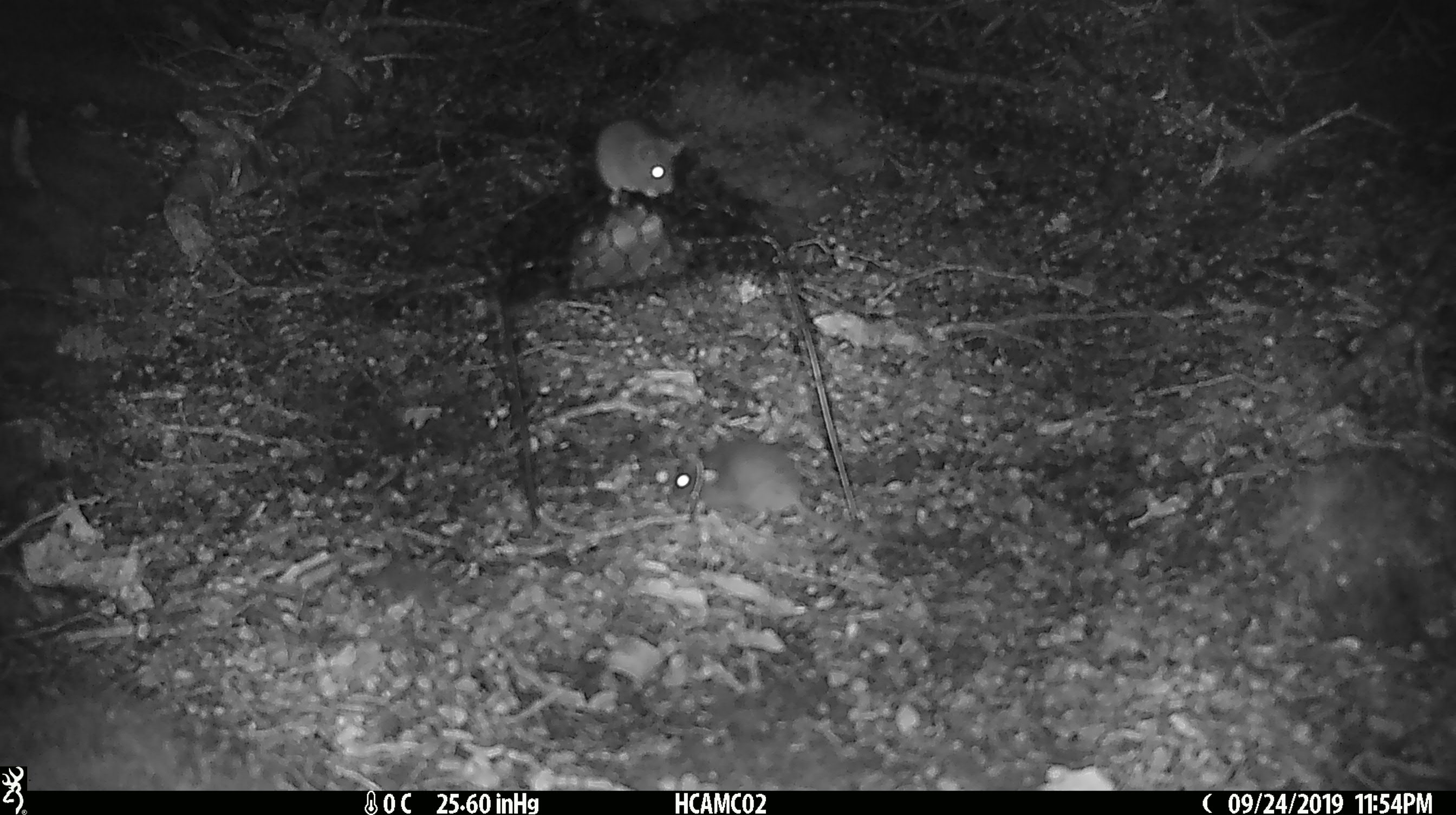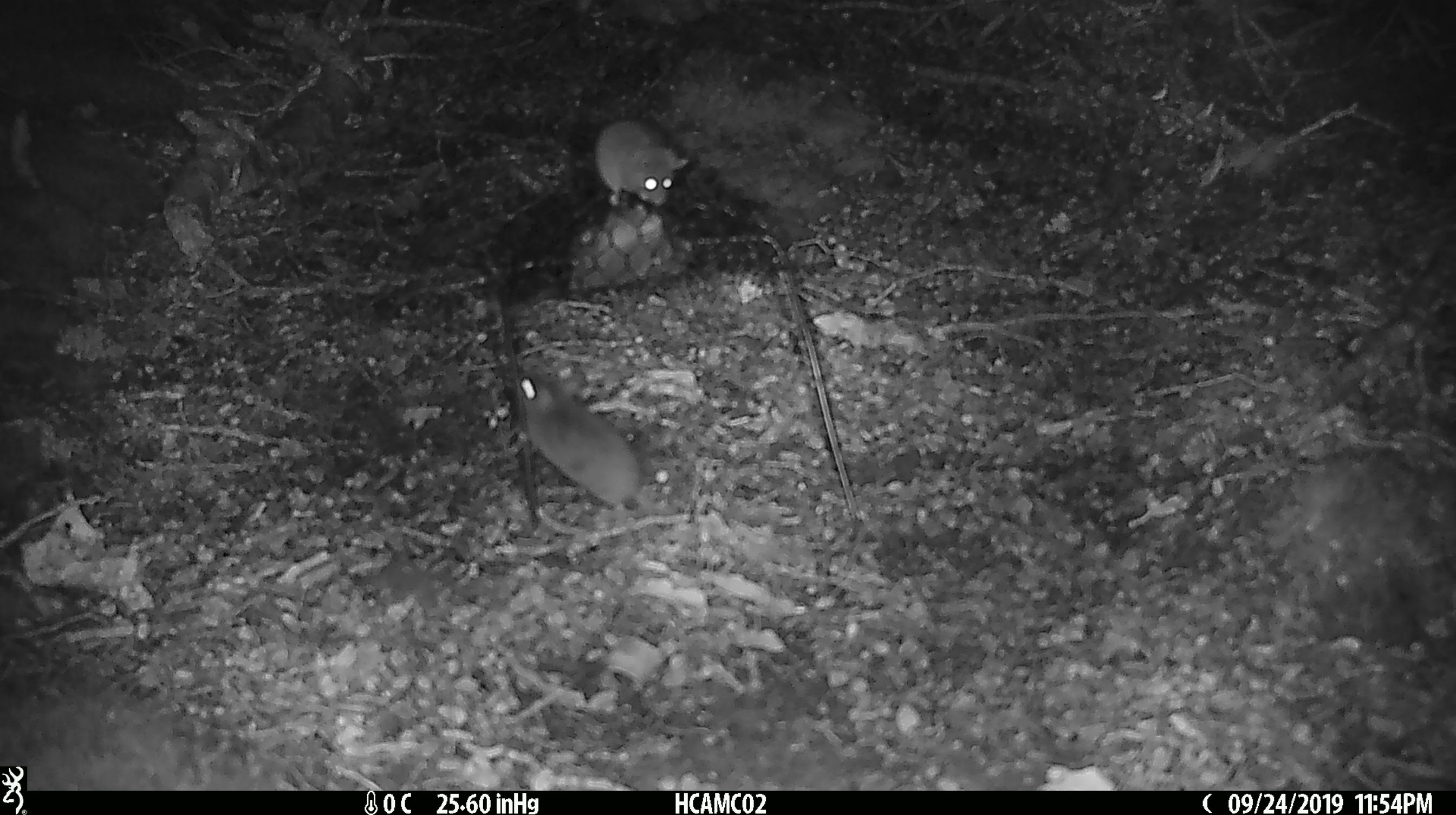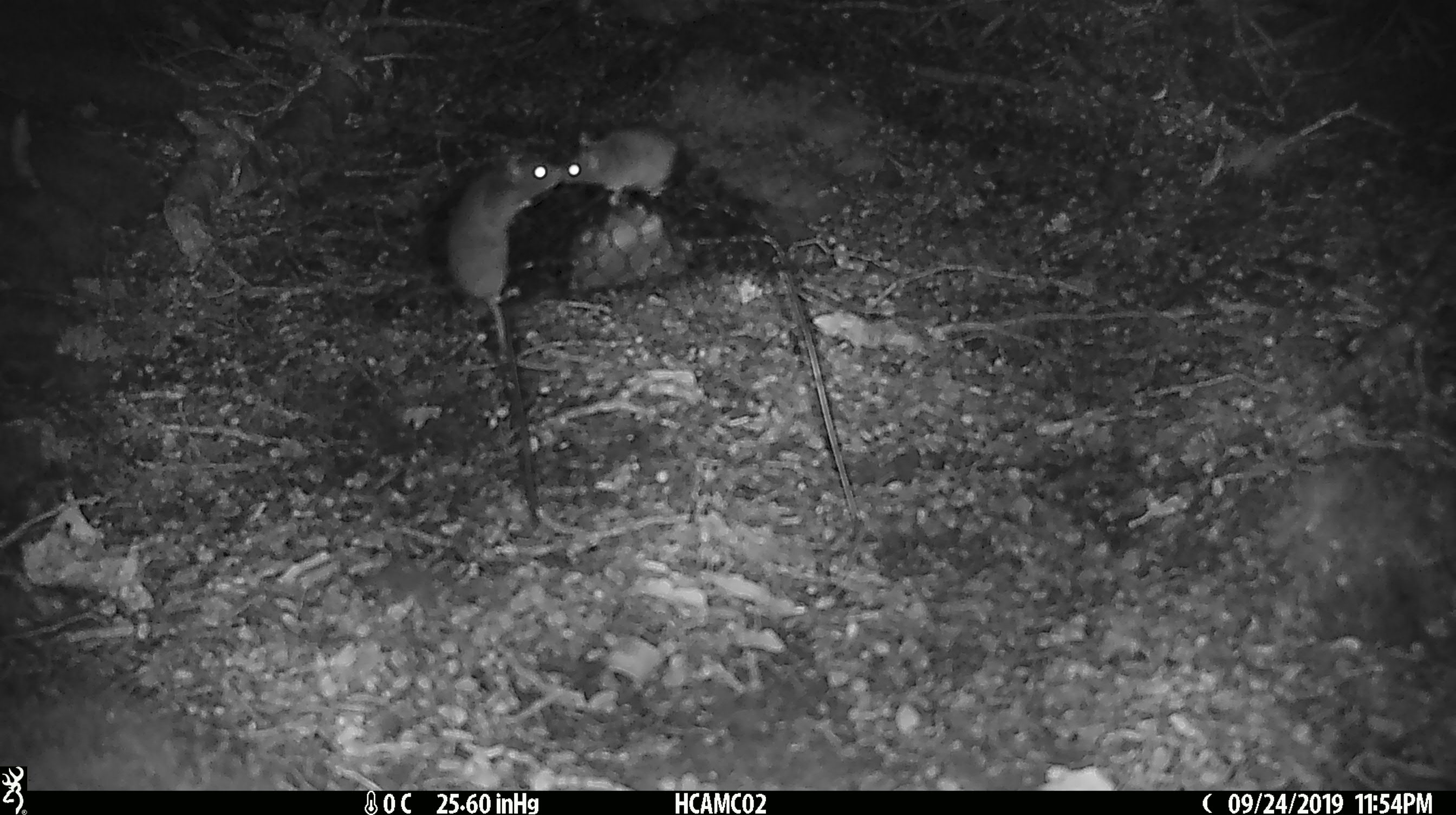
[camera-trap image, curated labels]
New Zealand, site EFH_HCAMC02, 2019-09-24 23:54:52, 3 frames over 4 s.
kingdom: Animalia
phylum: Chordata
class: Mammalia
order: Rodentia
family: Muridae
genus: Mus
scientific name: Mus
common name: mouse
Mouse (Mus).